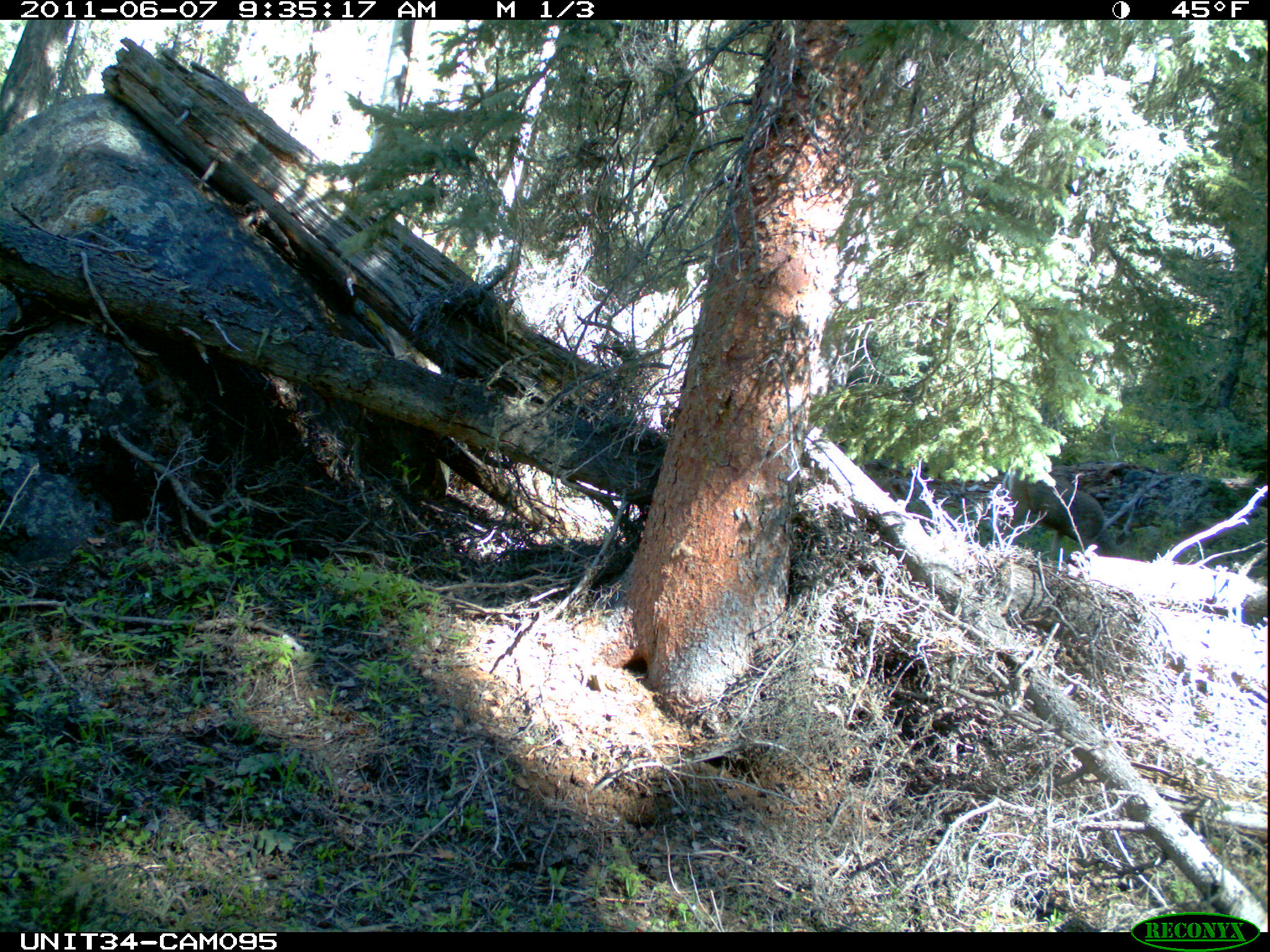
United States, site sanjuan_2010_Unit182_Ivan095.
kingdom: Animalia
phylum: Chordata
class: Mammalia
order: Artiodactyla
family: Cervidae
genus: Odocoileus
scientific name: Odocoileus hemionus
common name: mule deer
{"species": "Odocoileus hemionus (mule deer)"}